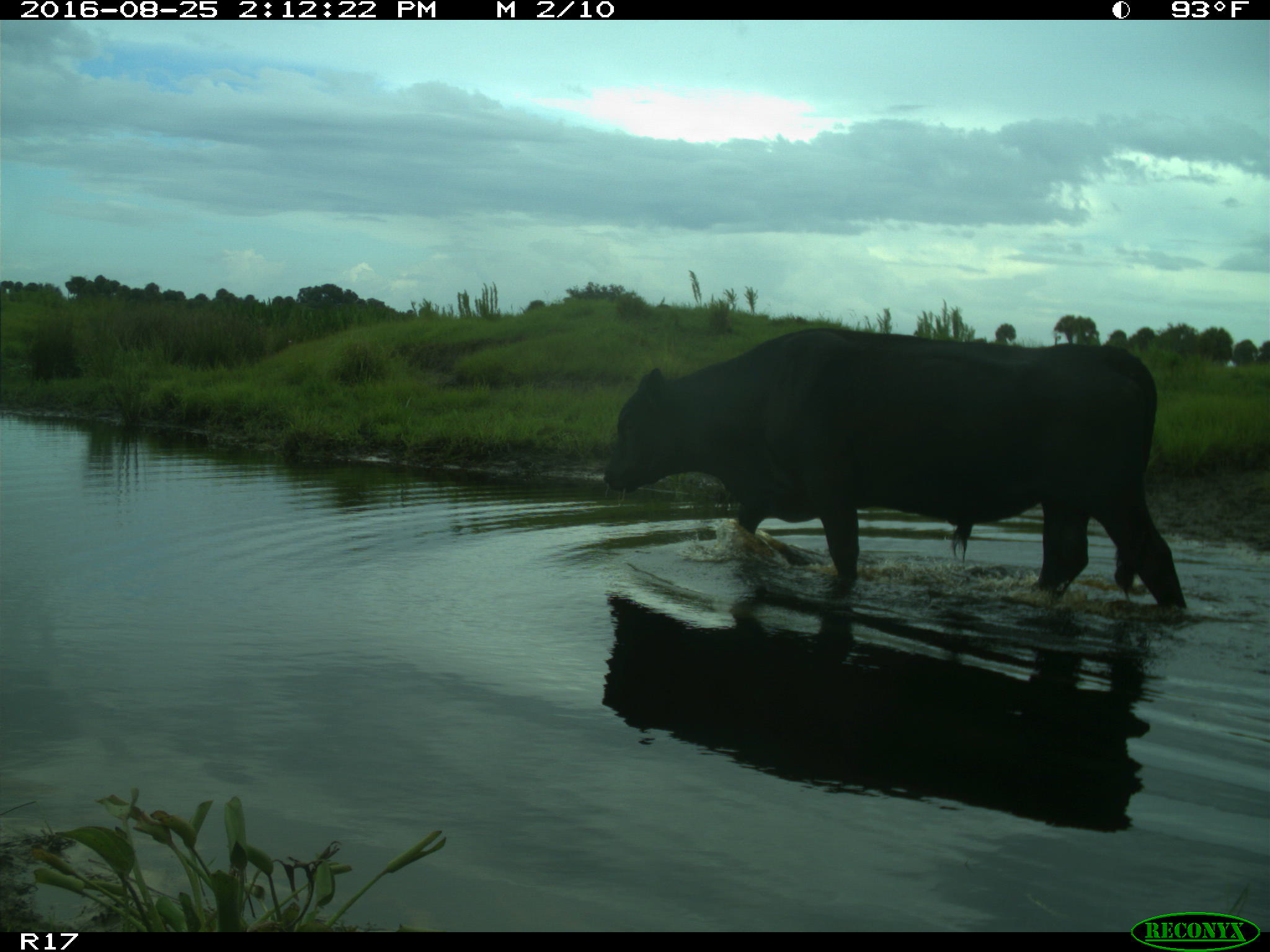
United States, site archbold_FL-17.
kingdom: Animalia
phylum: Chordata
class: Mammalia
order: Artiodactyla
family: Bovidae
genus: Bos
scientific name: Bos taurus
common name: domestic cow